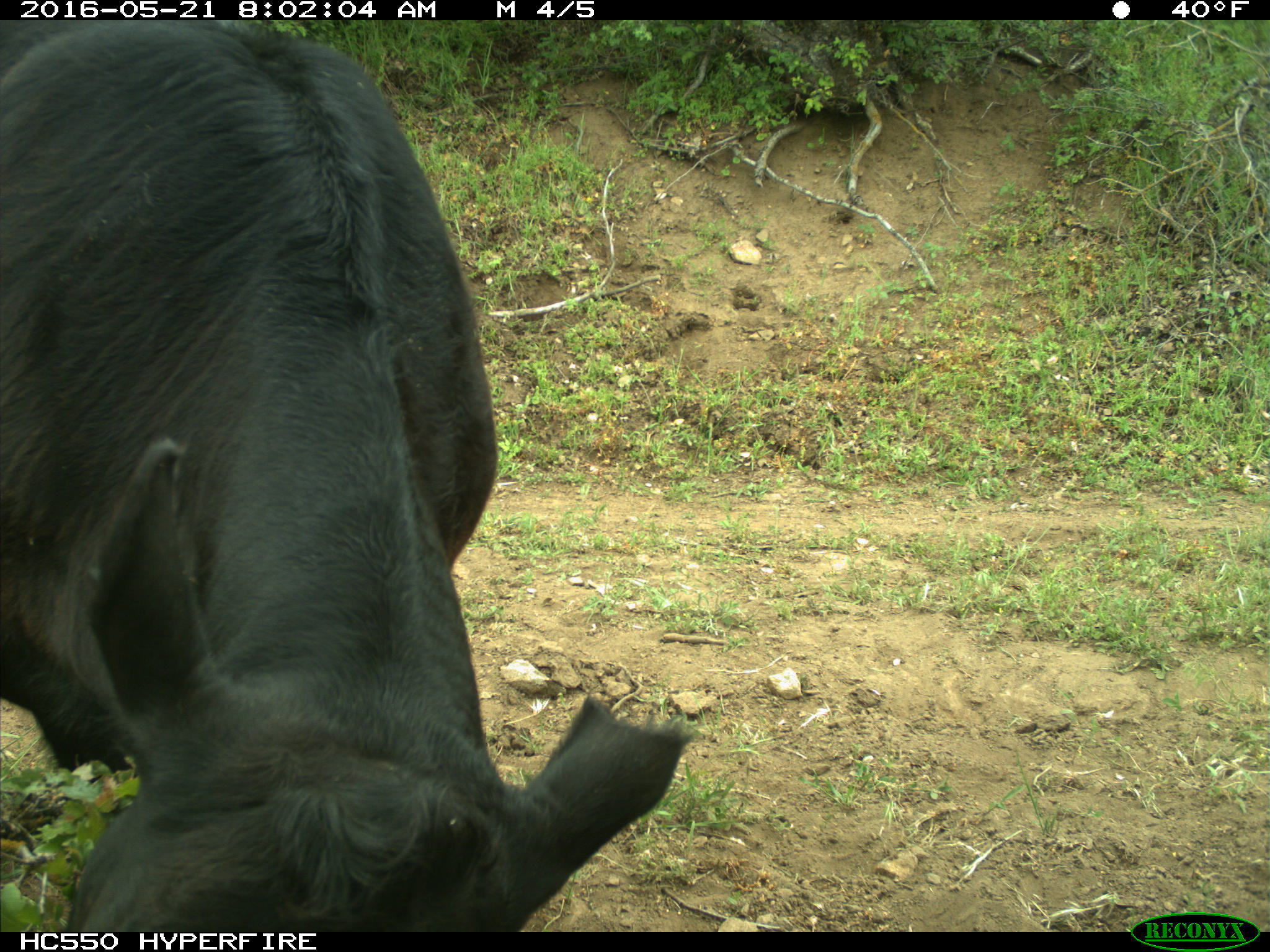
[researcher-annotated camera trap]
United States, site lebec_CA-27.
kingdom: Animalia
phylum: Chordata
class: Mammalia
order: Artiodactyla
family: Bovidae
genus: Bos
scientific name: Bos taurus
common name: domestic cow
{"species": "Bos taurus (domestic cow)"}